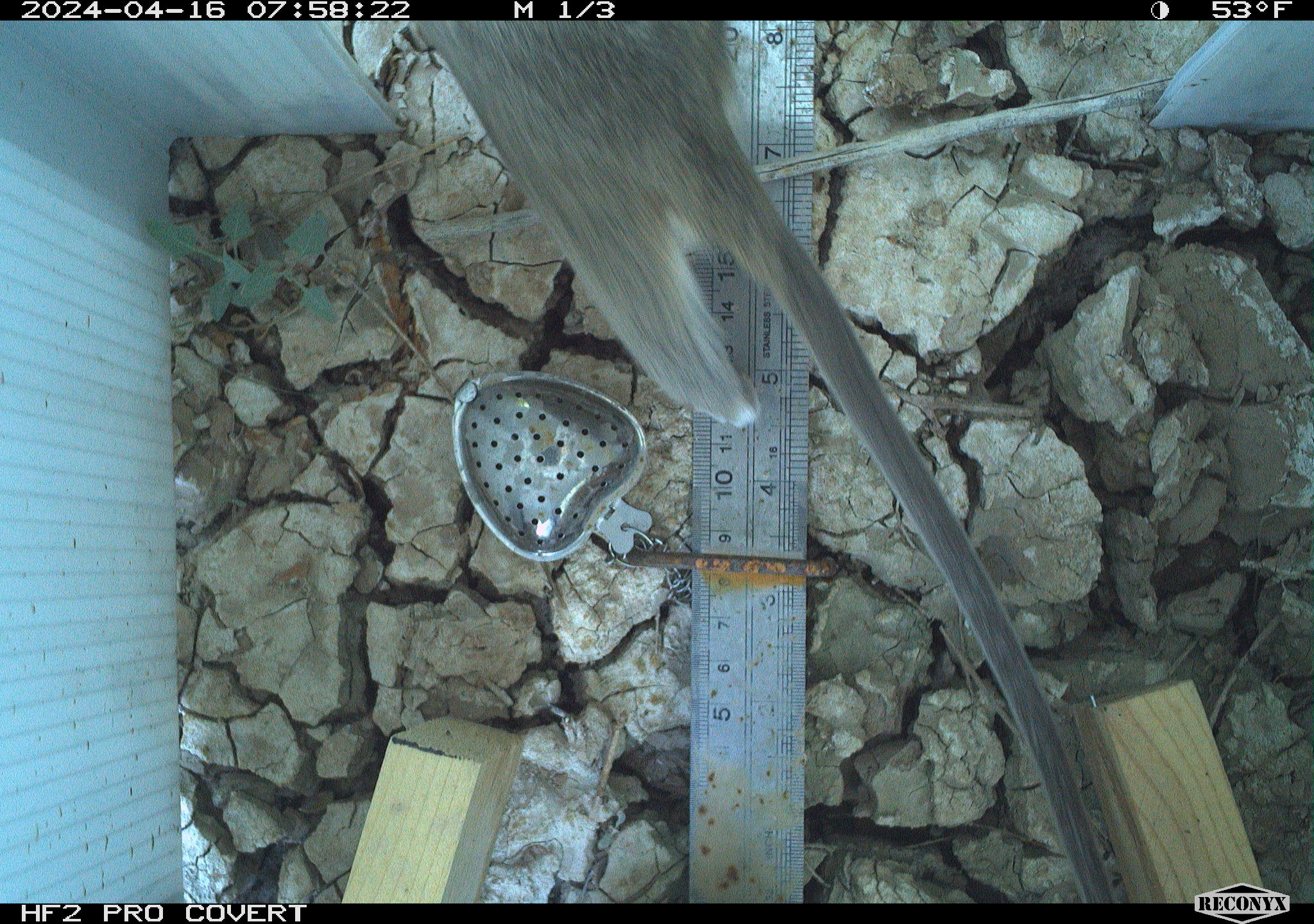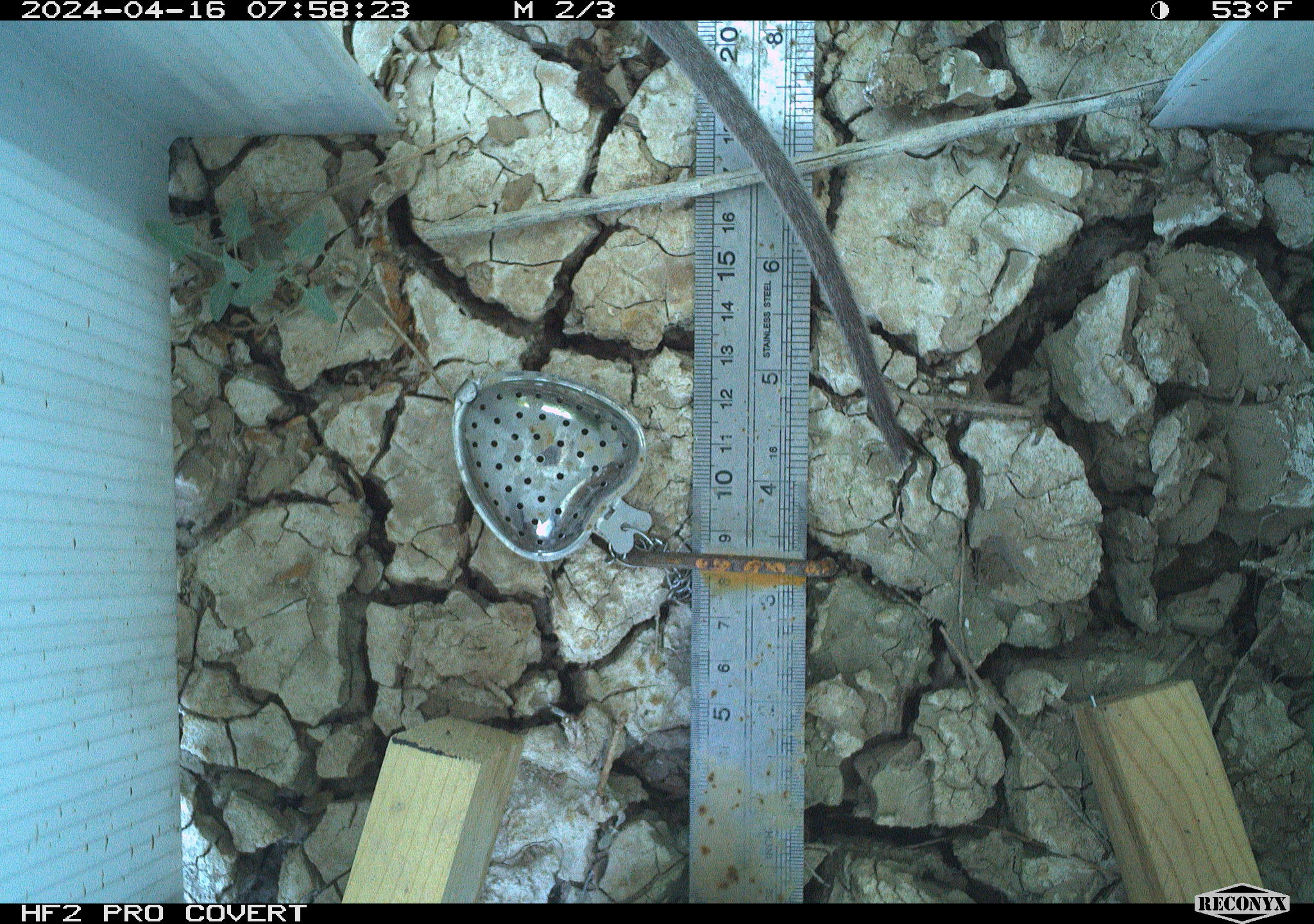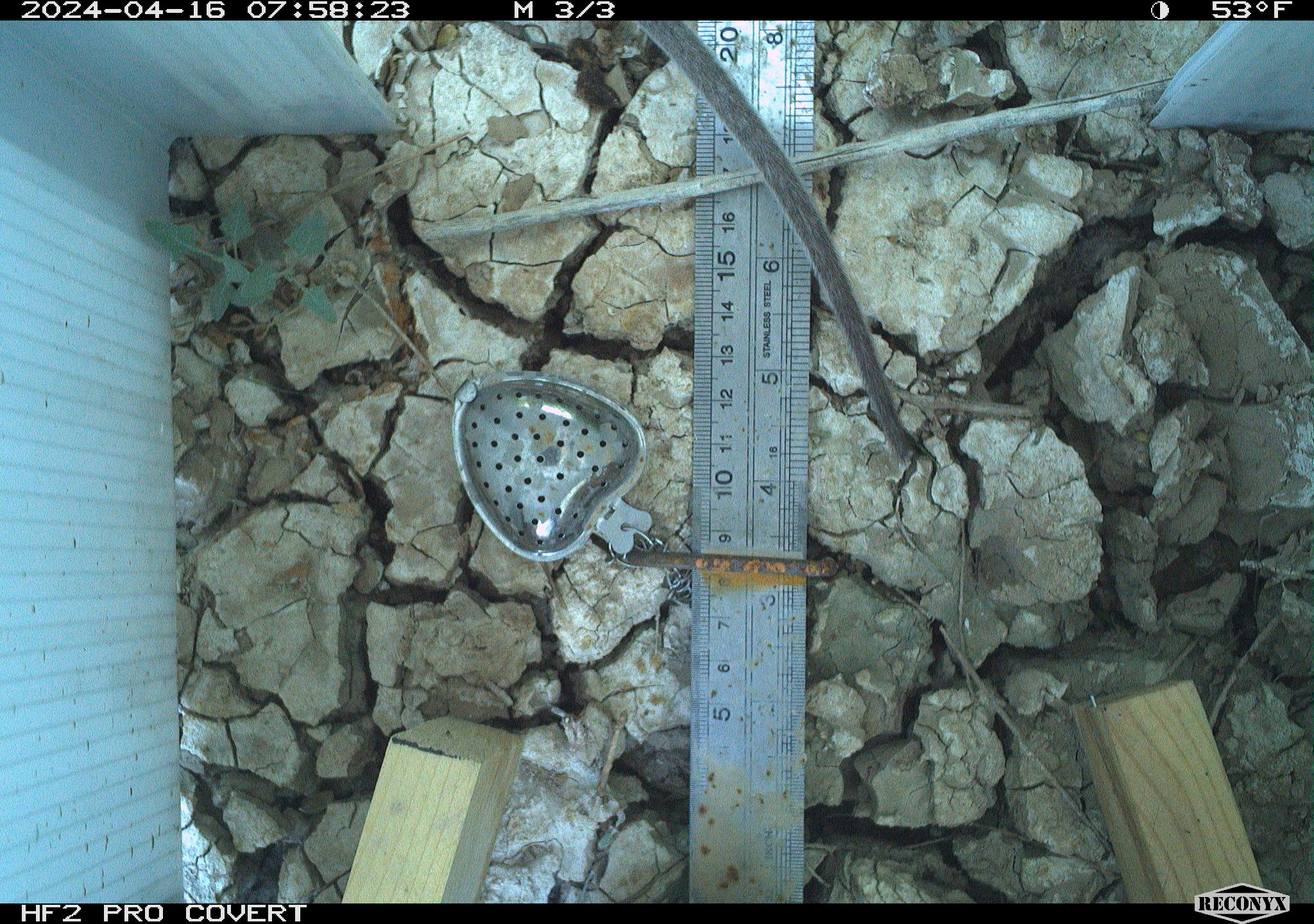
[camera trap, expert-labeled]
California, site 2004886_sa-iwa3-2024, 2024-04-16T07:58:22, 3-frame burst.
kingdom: Animalia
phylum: Chordata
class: Mammalia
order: Rodentia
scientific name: Rodentia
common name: woodrat or rat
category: woodrat or rat species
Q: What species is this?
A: Woodrat or rat species (woodrat or rat) (Rodentia).